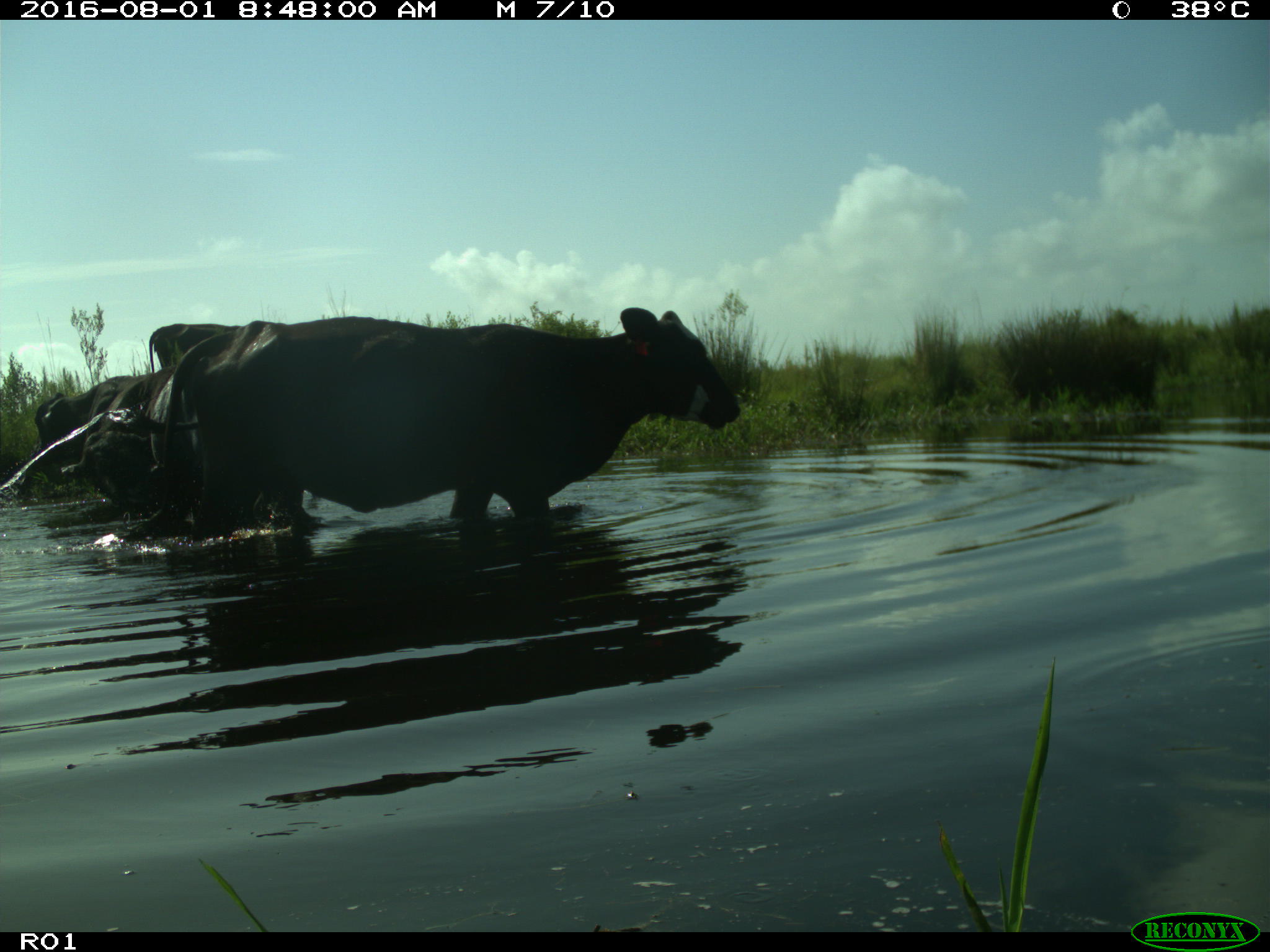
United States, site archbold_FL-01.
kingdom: Animalia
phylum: Chordata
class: Mammalia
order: Artiodactyla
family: Bovidae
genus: Bos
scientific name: Bos taurus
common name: domestic cow